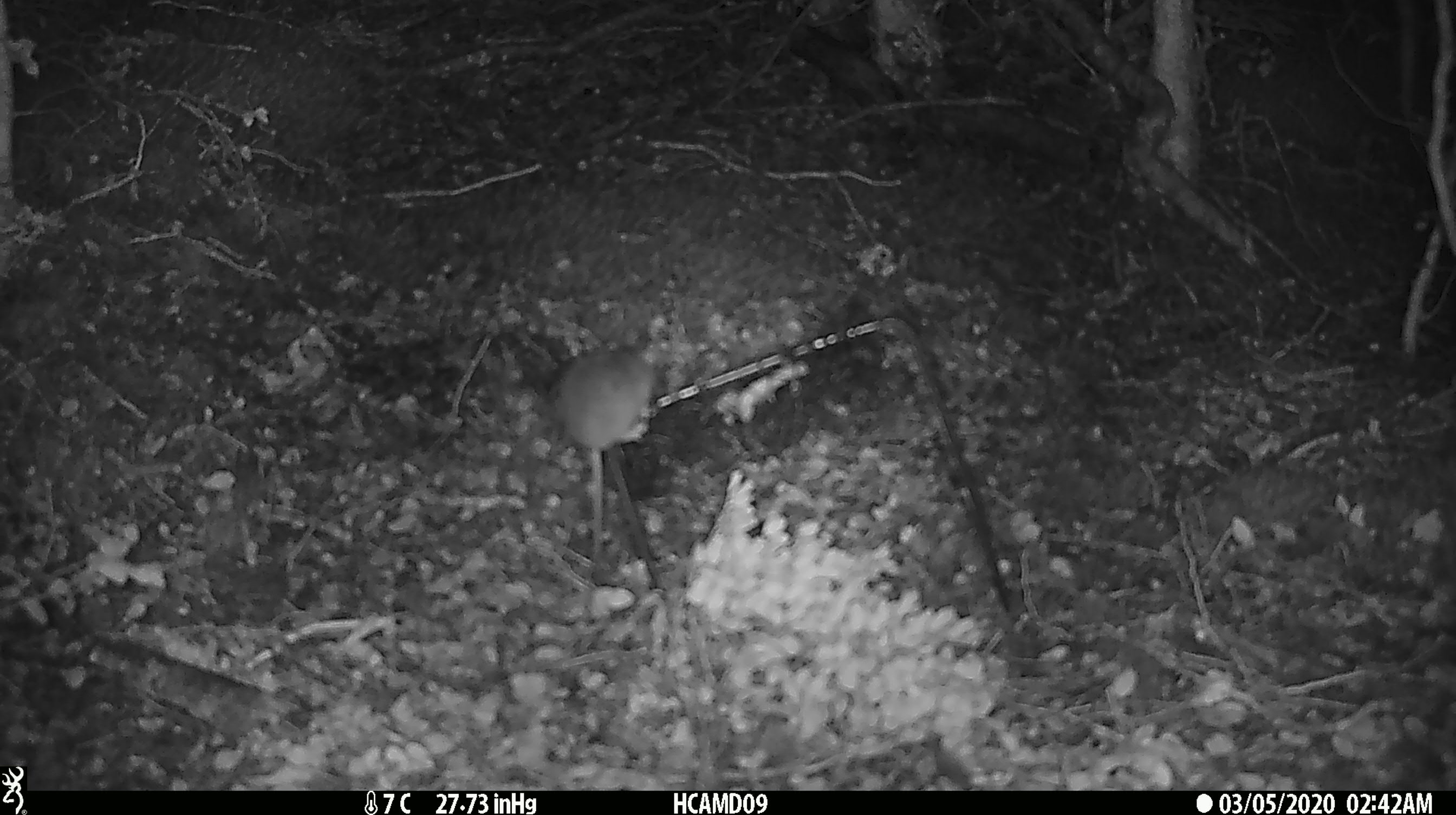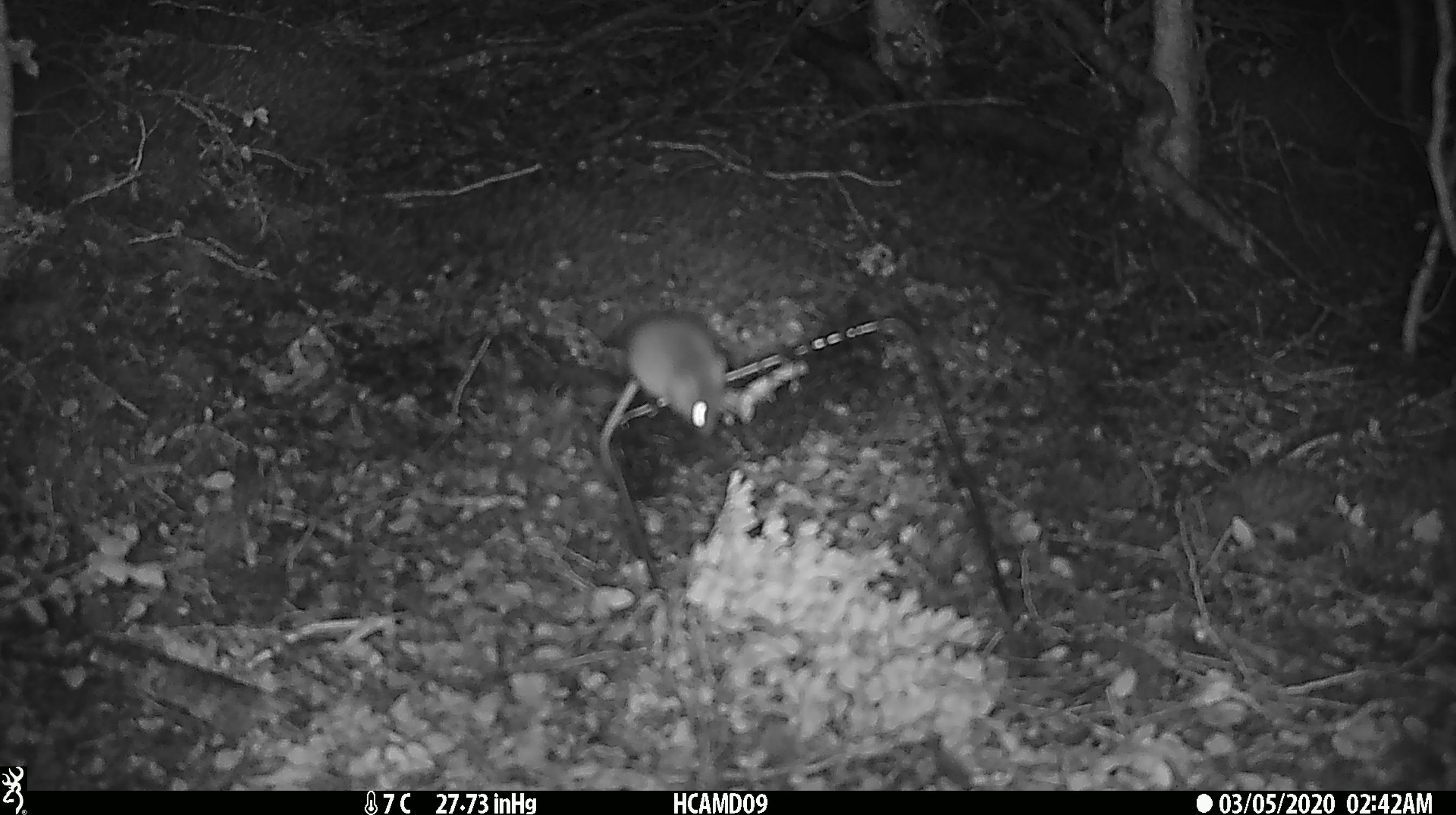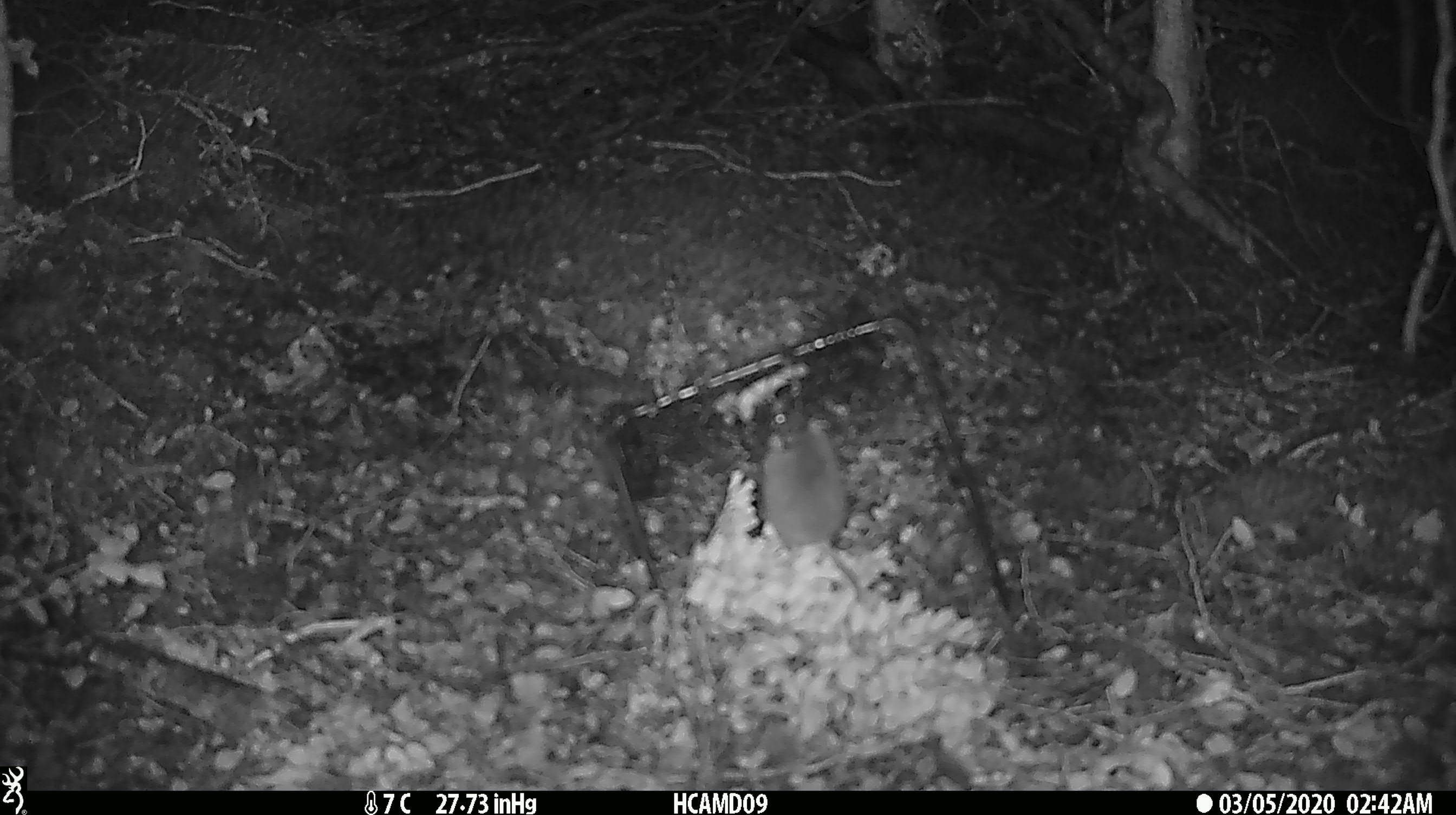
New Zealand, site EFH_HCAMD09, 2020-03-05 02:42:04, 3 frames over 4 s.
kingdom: Animalia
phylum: Chordata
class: Mammalia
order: Rodentia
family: Muridae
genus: Mus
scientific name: Mus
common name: mouse